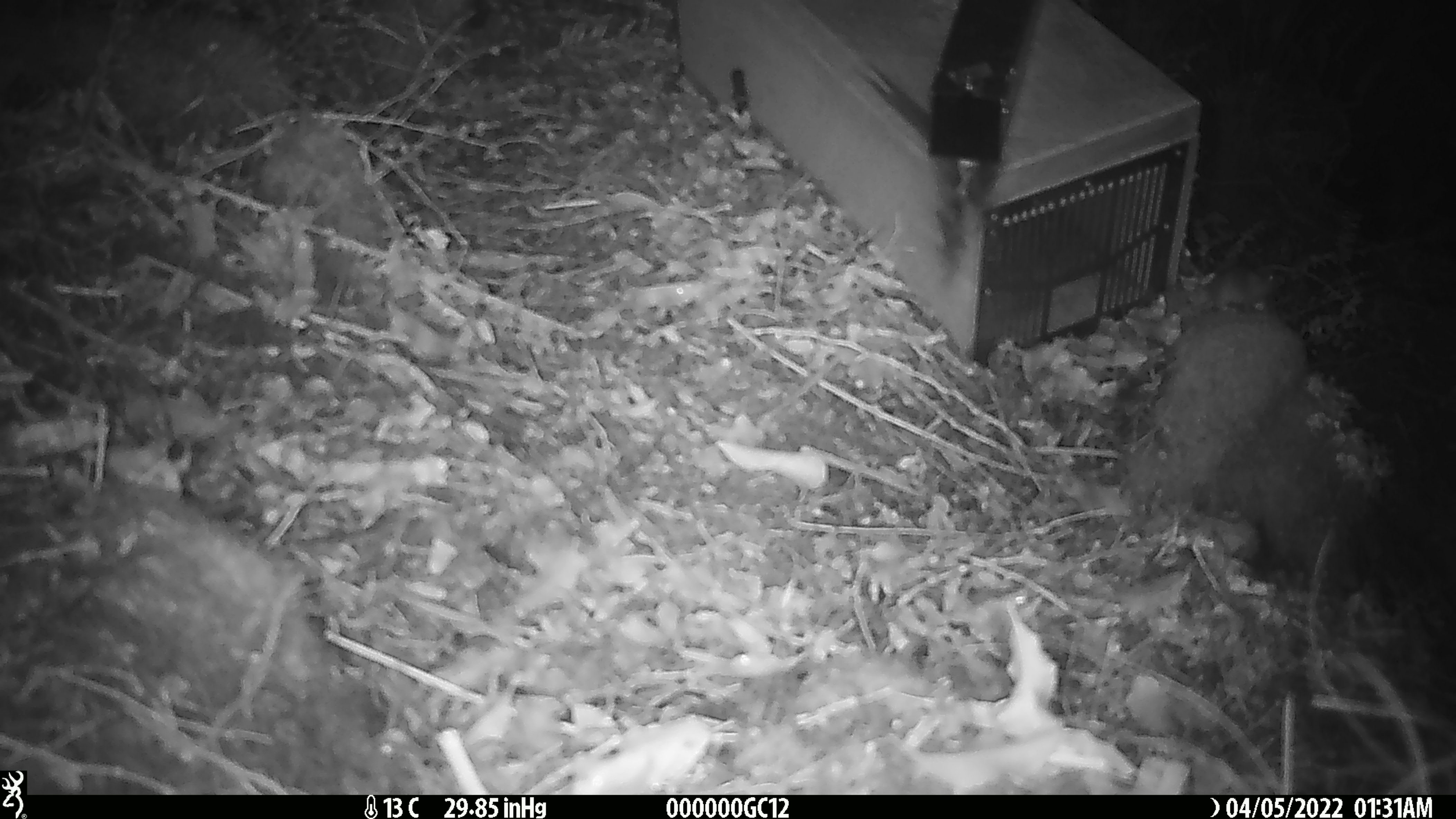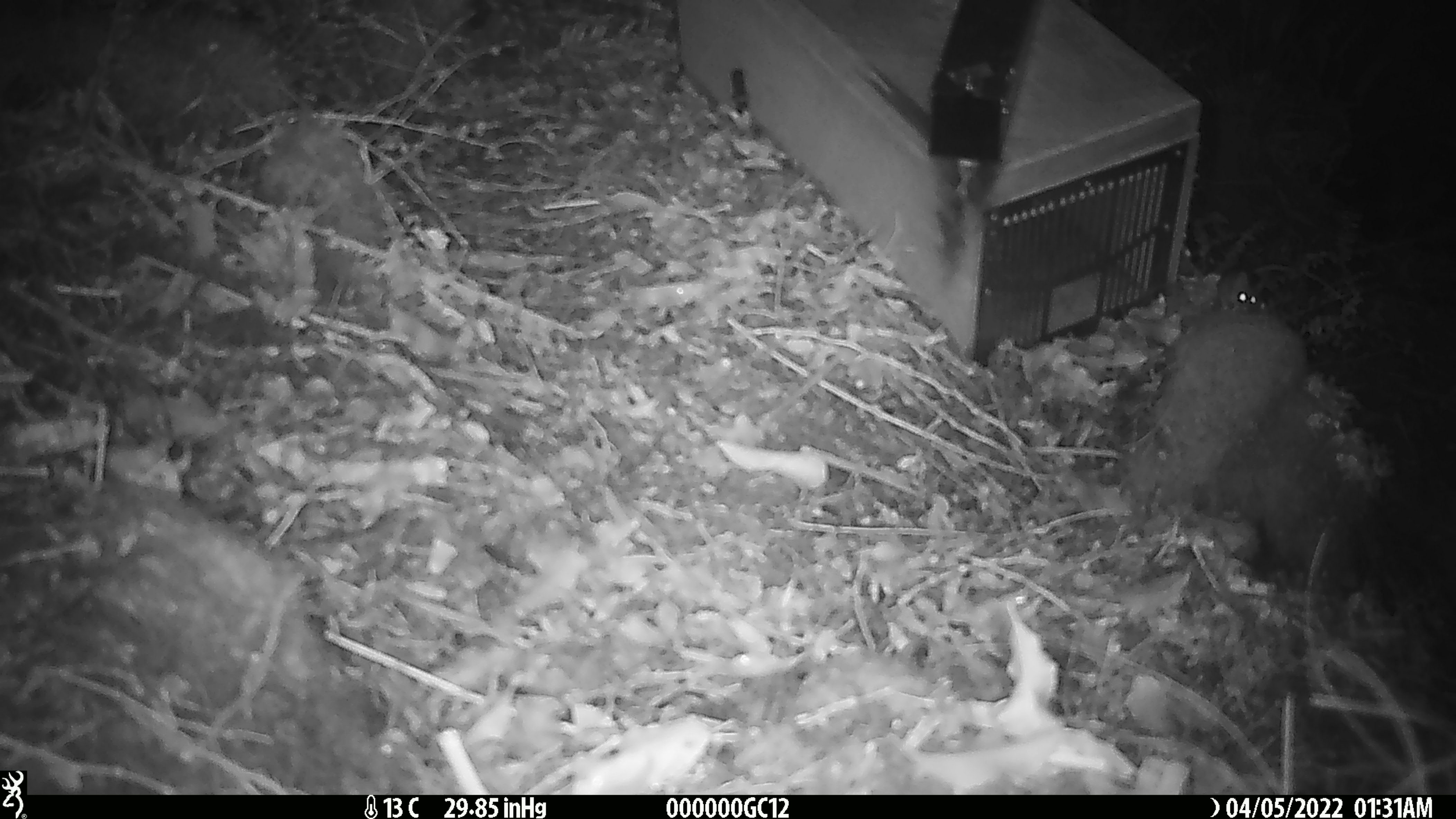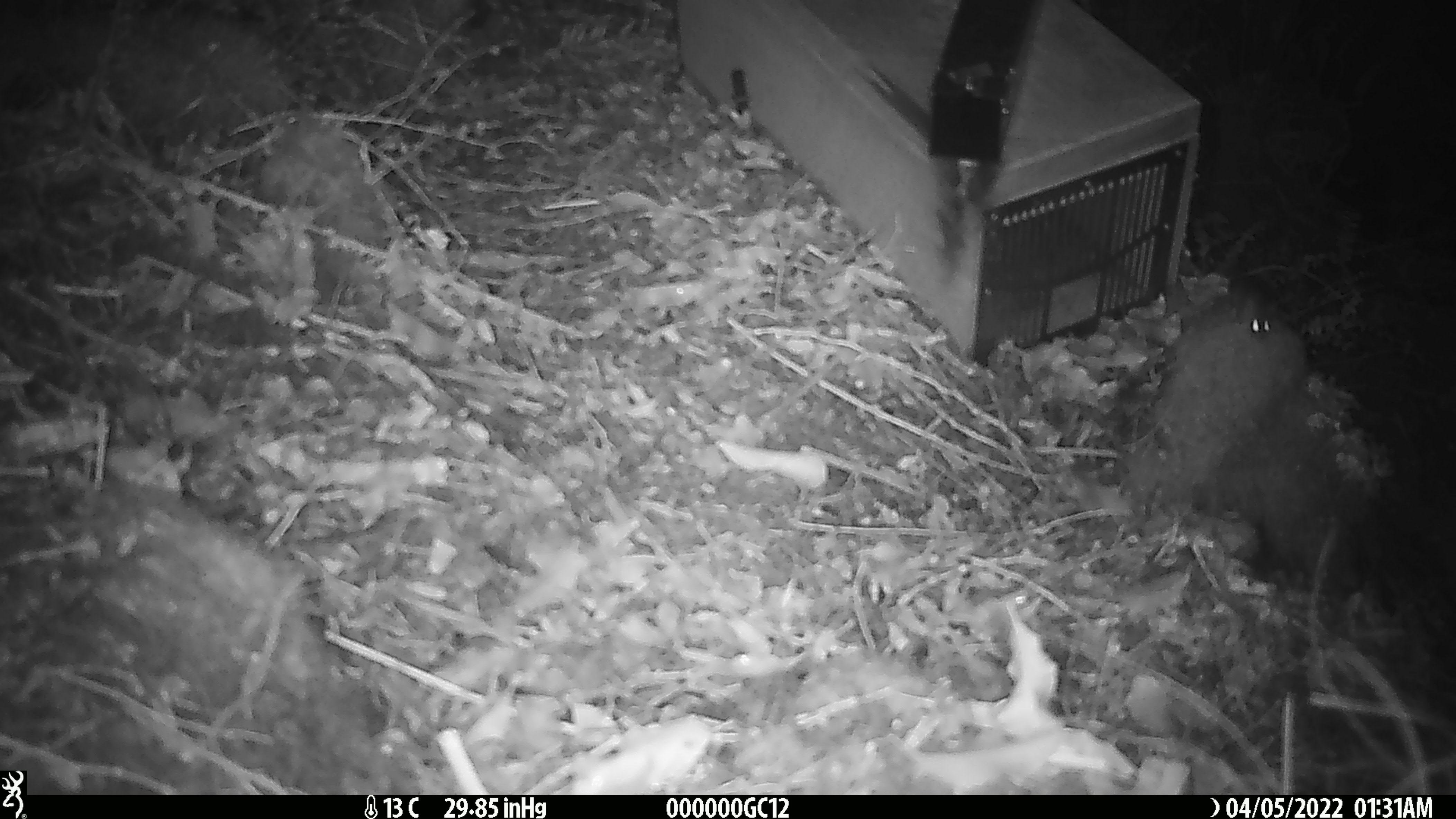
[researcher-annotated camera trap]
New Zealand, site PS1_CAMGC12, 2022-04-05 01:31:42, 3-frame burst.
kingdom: Animalia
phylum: Chordata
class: Mammalia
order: Rodentia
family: Muridae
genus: Mus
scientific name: Mus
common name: mouse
Mouse (Mus).